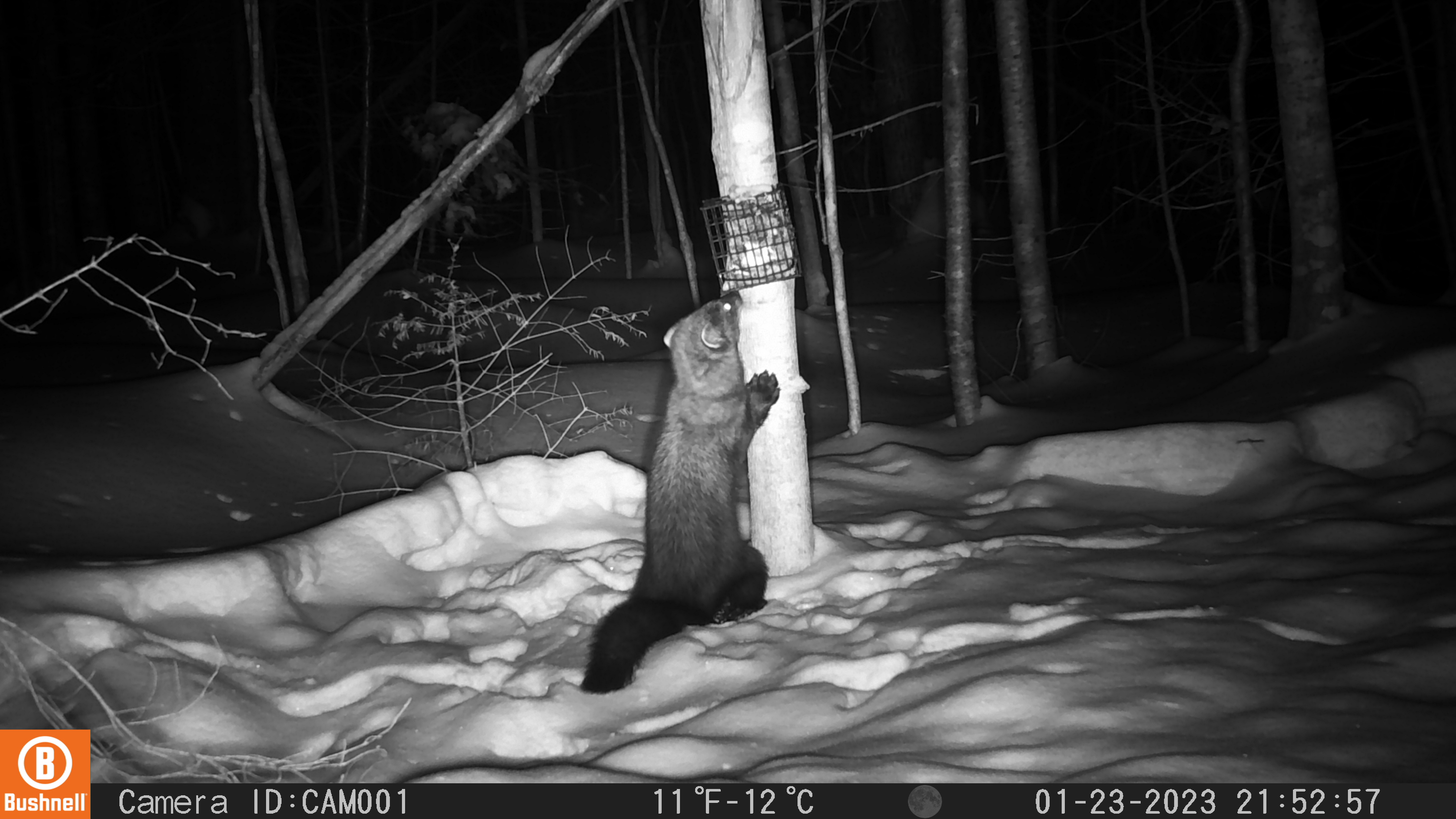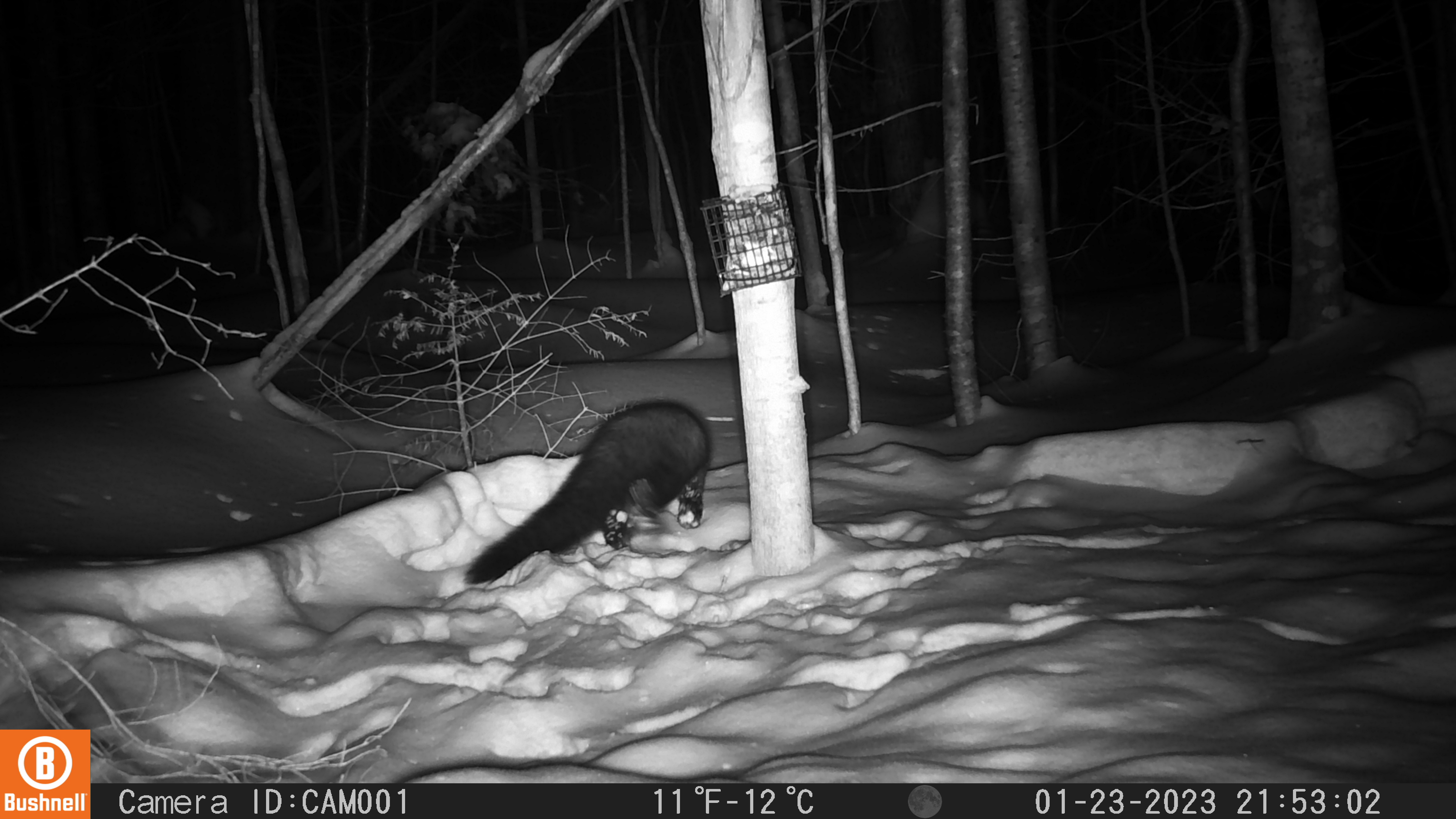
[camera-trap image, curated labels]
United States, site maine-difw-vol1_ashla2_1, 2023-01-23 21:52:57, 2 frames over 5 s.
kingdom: Animalia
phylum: Chordata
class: Mammalia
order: Carnivora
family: Mustelidae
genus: Pekania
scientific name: Pekania pennanti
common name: fisher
Fisher (Pekania pennanti).